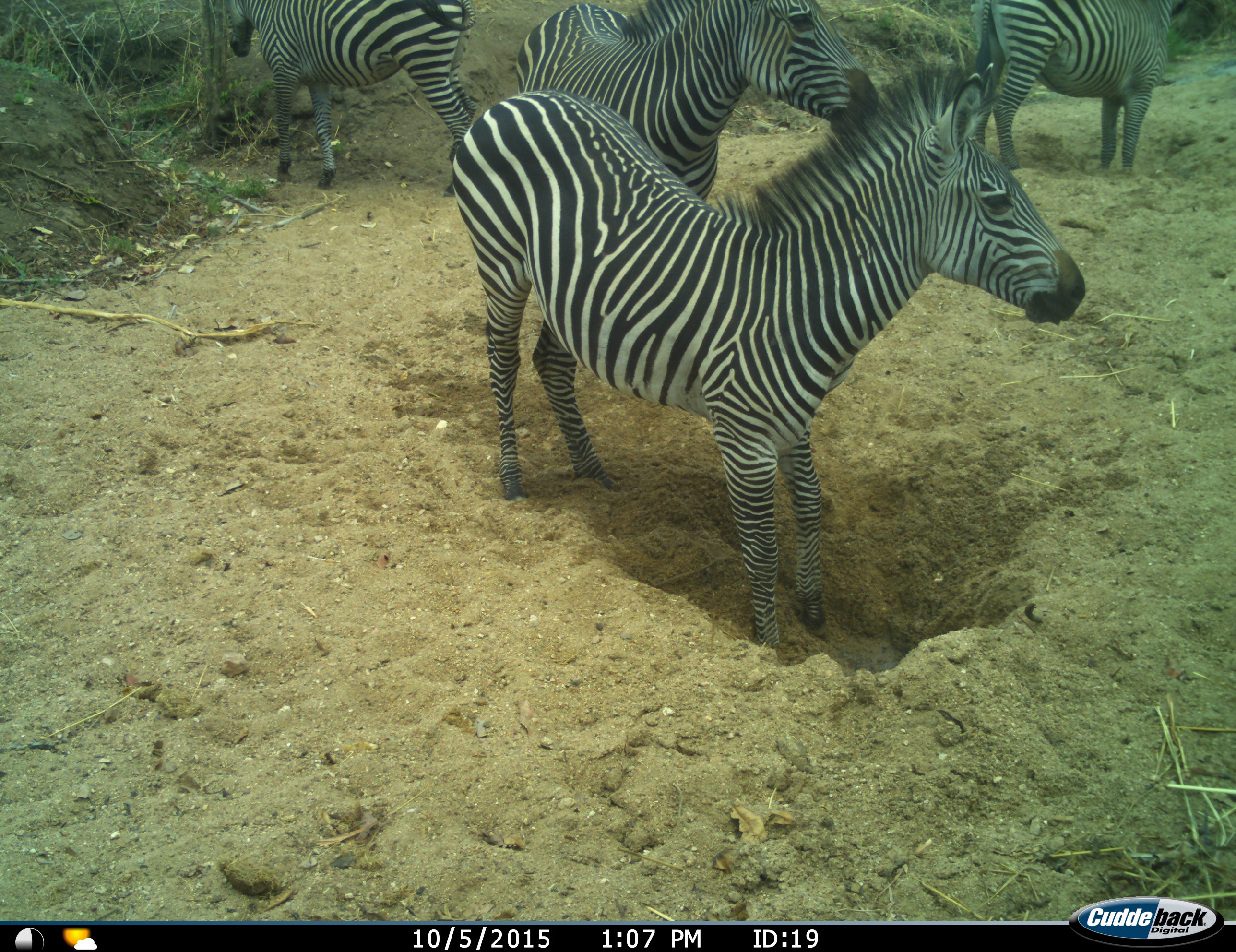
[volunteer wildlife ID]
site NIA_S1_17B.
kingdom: Animalia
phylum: Chordata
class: Mammalia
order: Perissodactyla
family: Equidae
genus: Equus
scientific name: Equus quagga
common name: plains zebra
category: zebraplains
Zebraplains (plains zebra) (Equus quagga), count 4. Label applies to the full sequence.